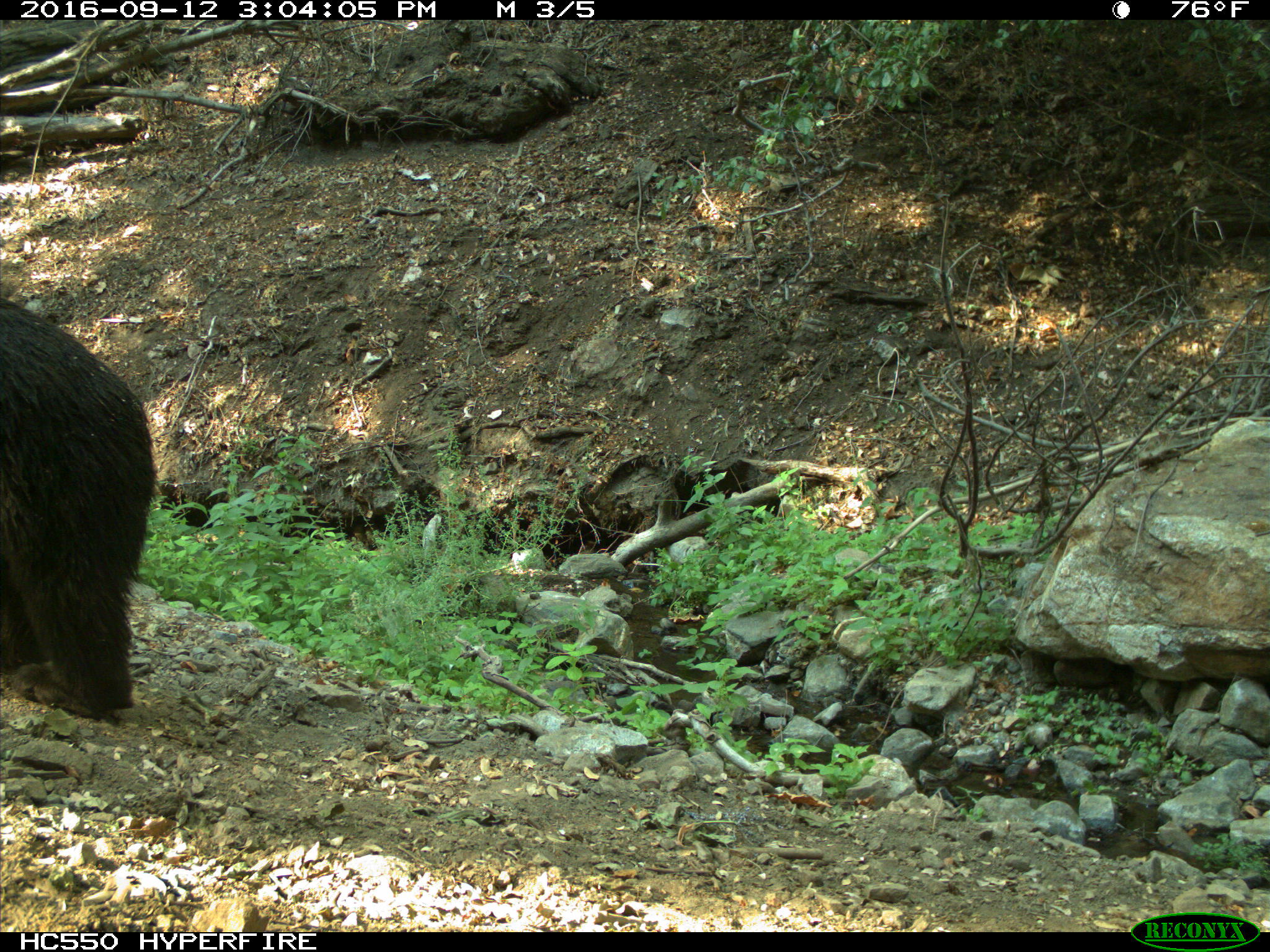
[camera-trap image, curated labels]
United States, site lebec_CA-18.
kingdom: Animalia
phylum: Chordata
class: Mammalia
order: Carnivora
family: Ursidae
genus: Ursus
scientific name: Ursus americanus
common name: american black bear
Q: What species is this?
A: Ursus americanus (american black bear).